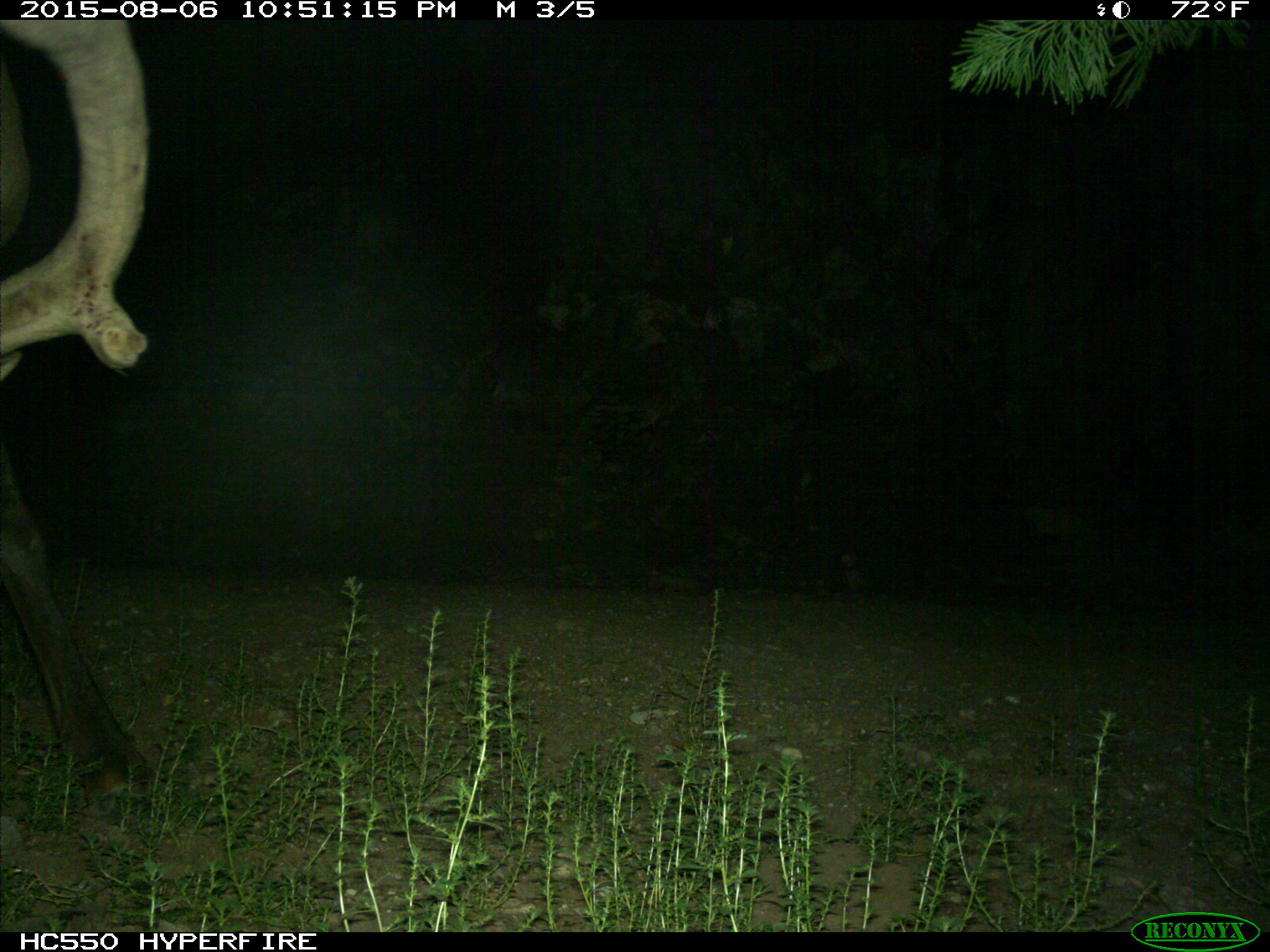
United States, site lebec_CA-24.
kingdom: Animalia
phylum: Chordata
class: Mammalia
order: Artiodactyla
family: Cervidae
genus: Cervus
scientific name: Cervus canadensis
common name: elk